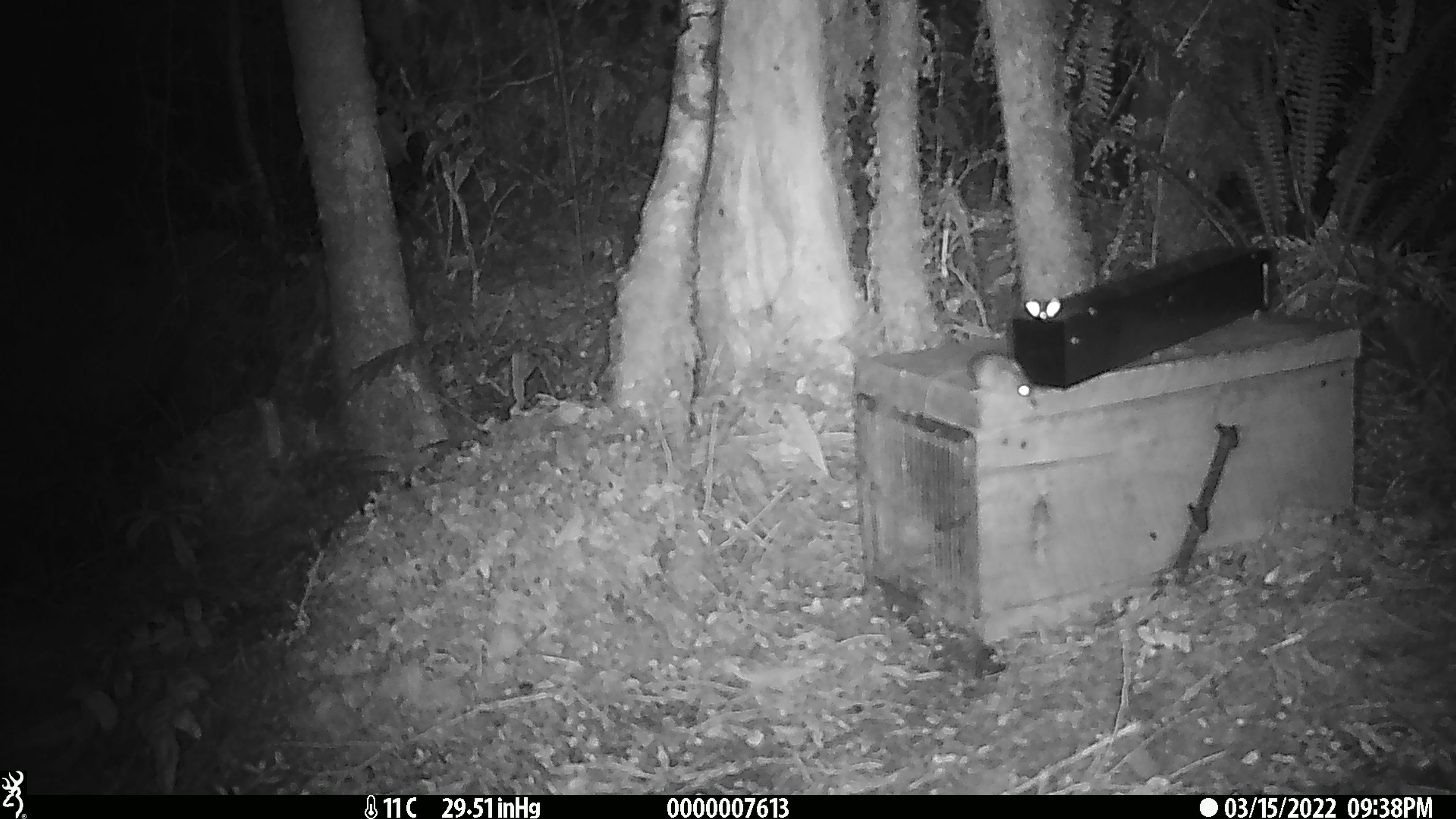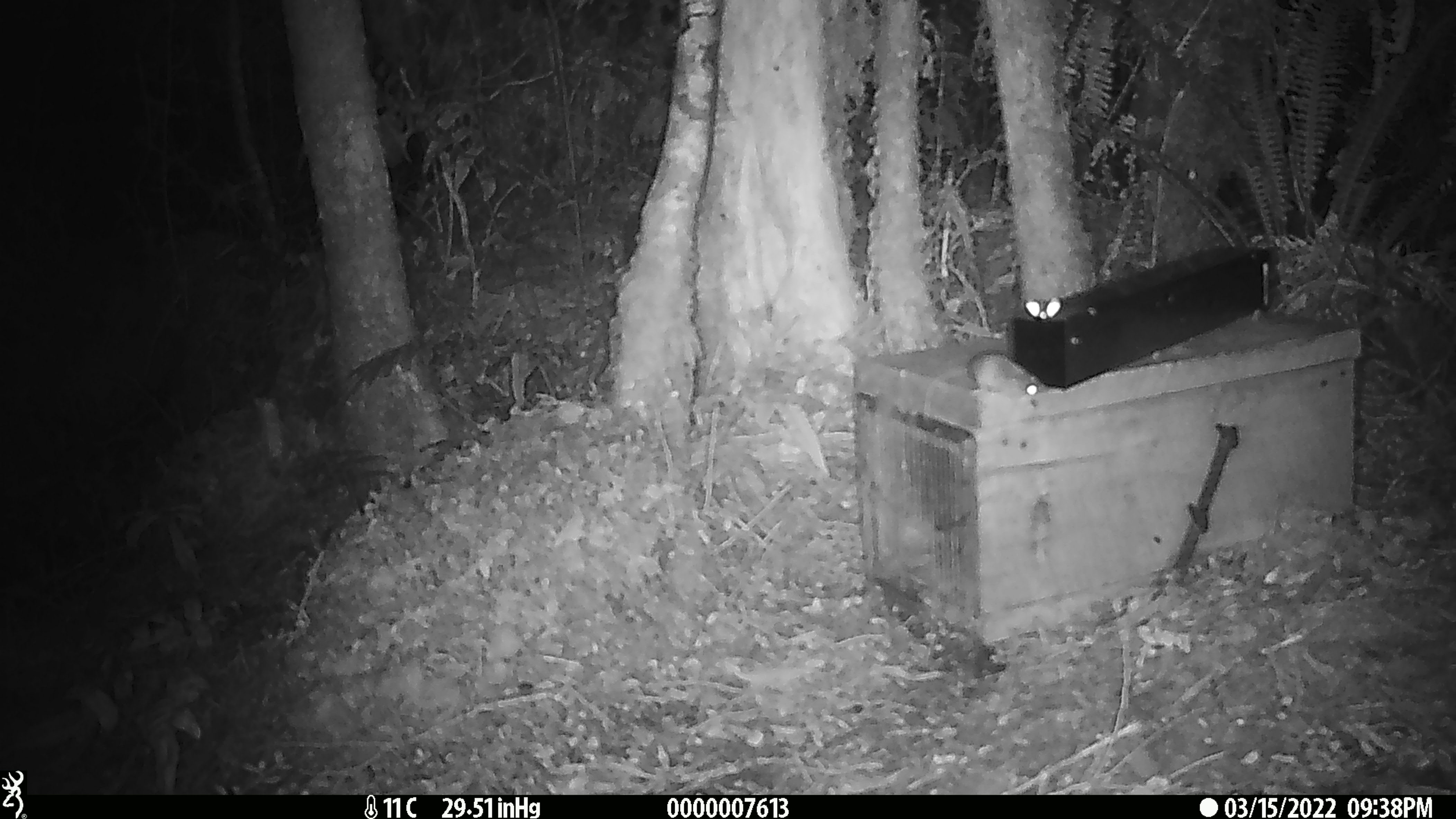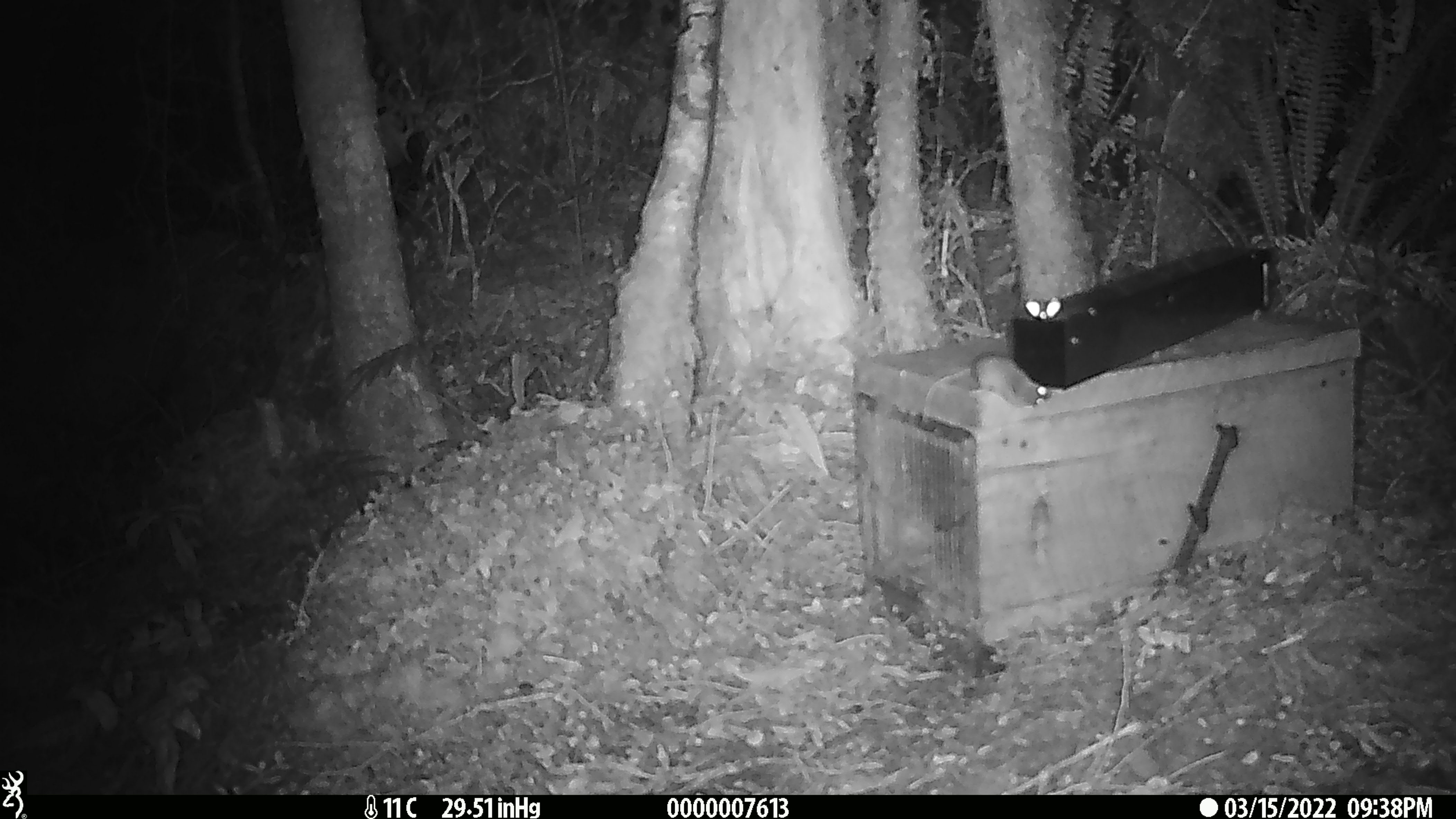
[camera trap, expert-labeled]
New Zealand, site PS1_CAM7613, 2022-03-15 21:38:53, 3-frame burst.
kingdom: Animalia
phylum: Chordata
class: Mammalia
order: Rodentia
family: Muridae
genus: Mus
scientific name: Mus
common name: mouse